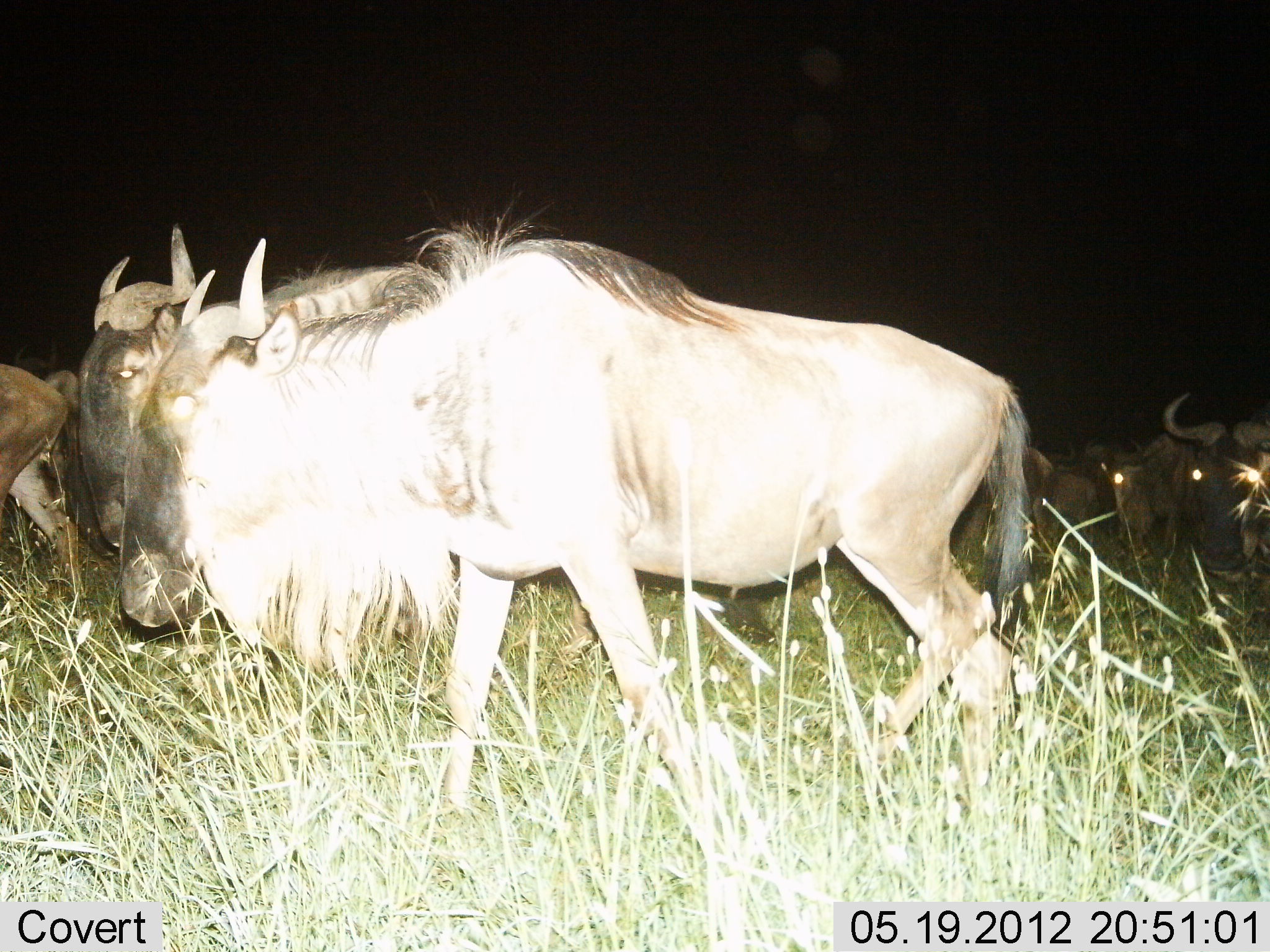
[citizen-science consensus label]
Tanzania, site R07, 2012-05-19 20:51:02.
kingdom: Animalia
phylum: Chordata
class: Mammalia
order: Artiodactyla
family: Bovidae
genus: Connochaetes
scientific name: Connochaetes taurinus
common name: blue wildebeest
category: wildebeest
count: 7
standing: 40%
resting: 0%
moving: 90%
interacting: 0%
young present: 0%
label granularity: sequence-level